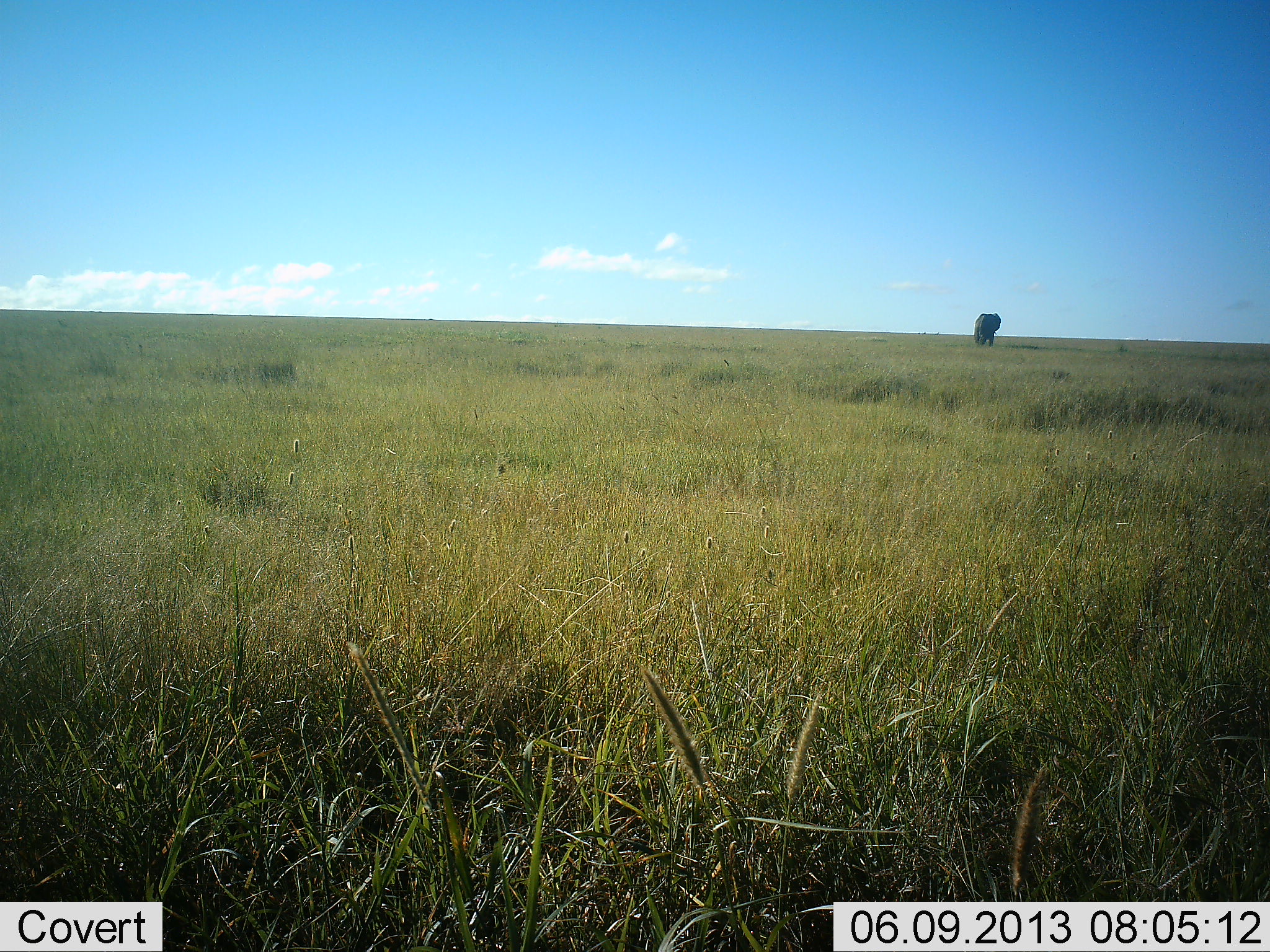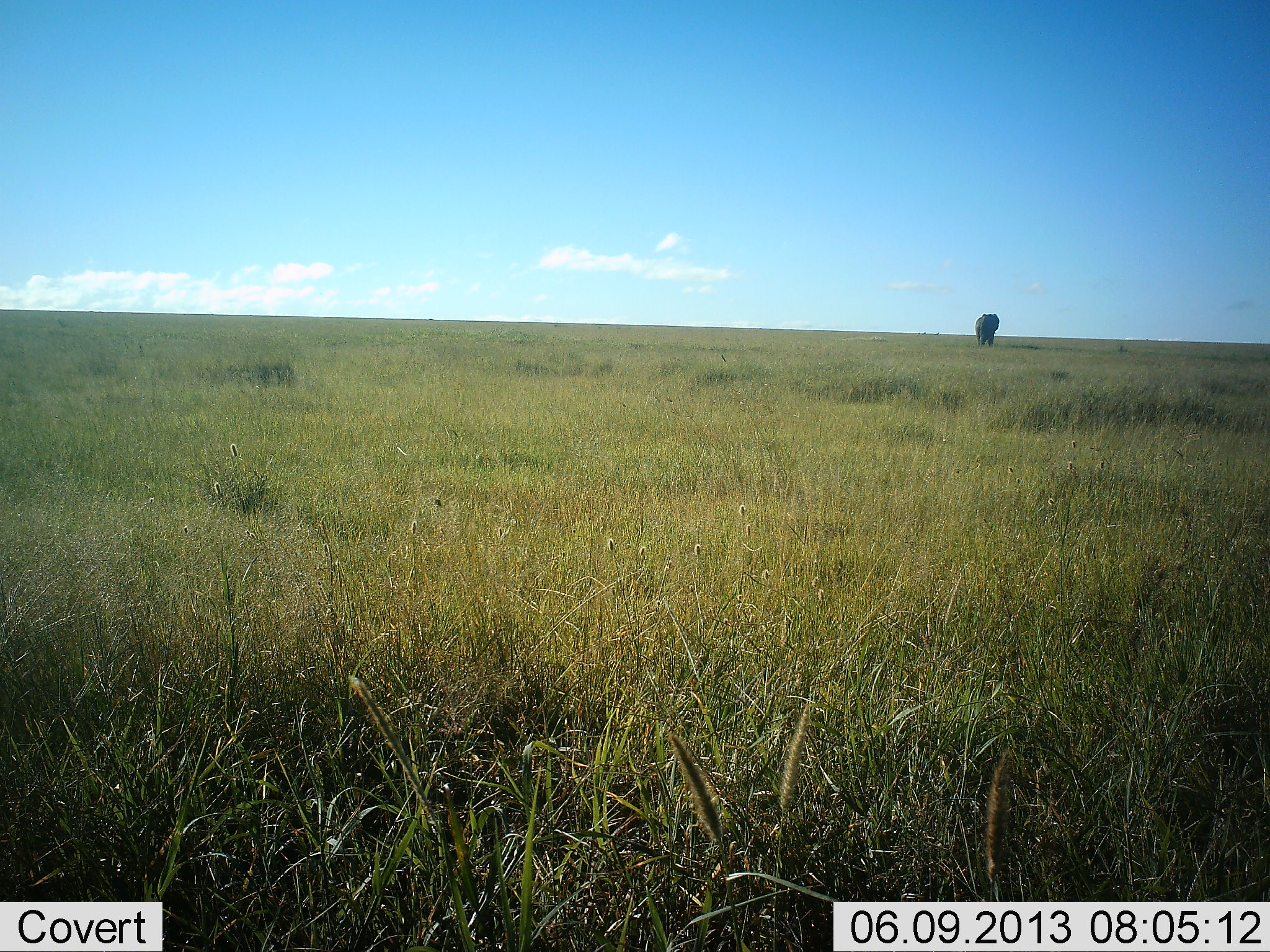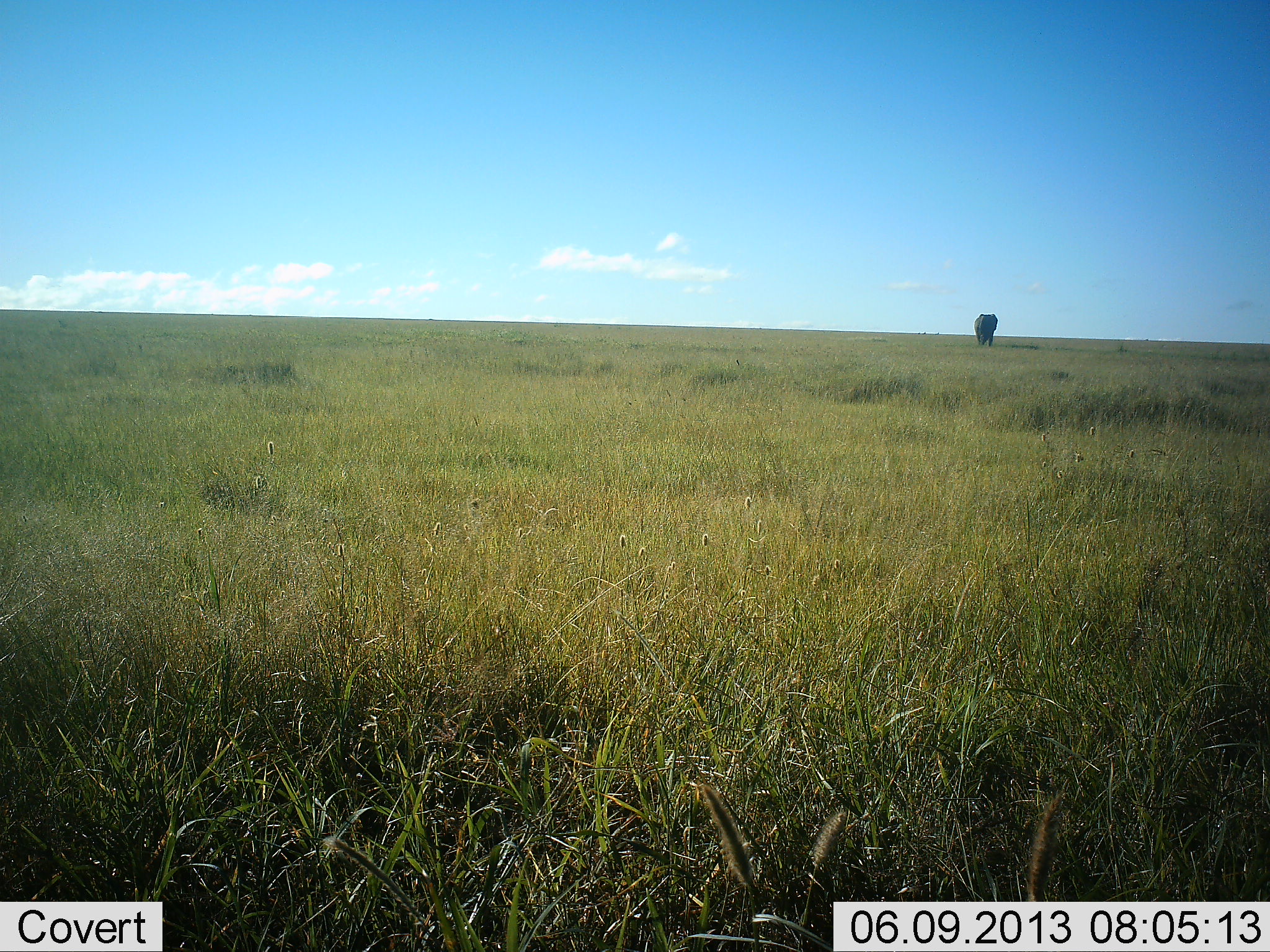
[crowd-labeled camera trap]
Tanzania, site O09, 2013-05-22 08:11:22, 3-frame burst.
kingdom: Animalia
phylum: Chordata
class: Mammalia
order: Proboscidea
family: Elephantidae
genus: Loxodonta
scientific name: Loxodonta africana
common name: african bush elephant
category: elephant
Elephant (african bush elephant) (Loxodonta africana), count 1. Behavior (volunteer vote fractions): standing 67%, resting 0%, moving 39%, interacting 0%. Young present (vote fraction): 0%. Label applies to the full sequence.